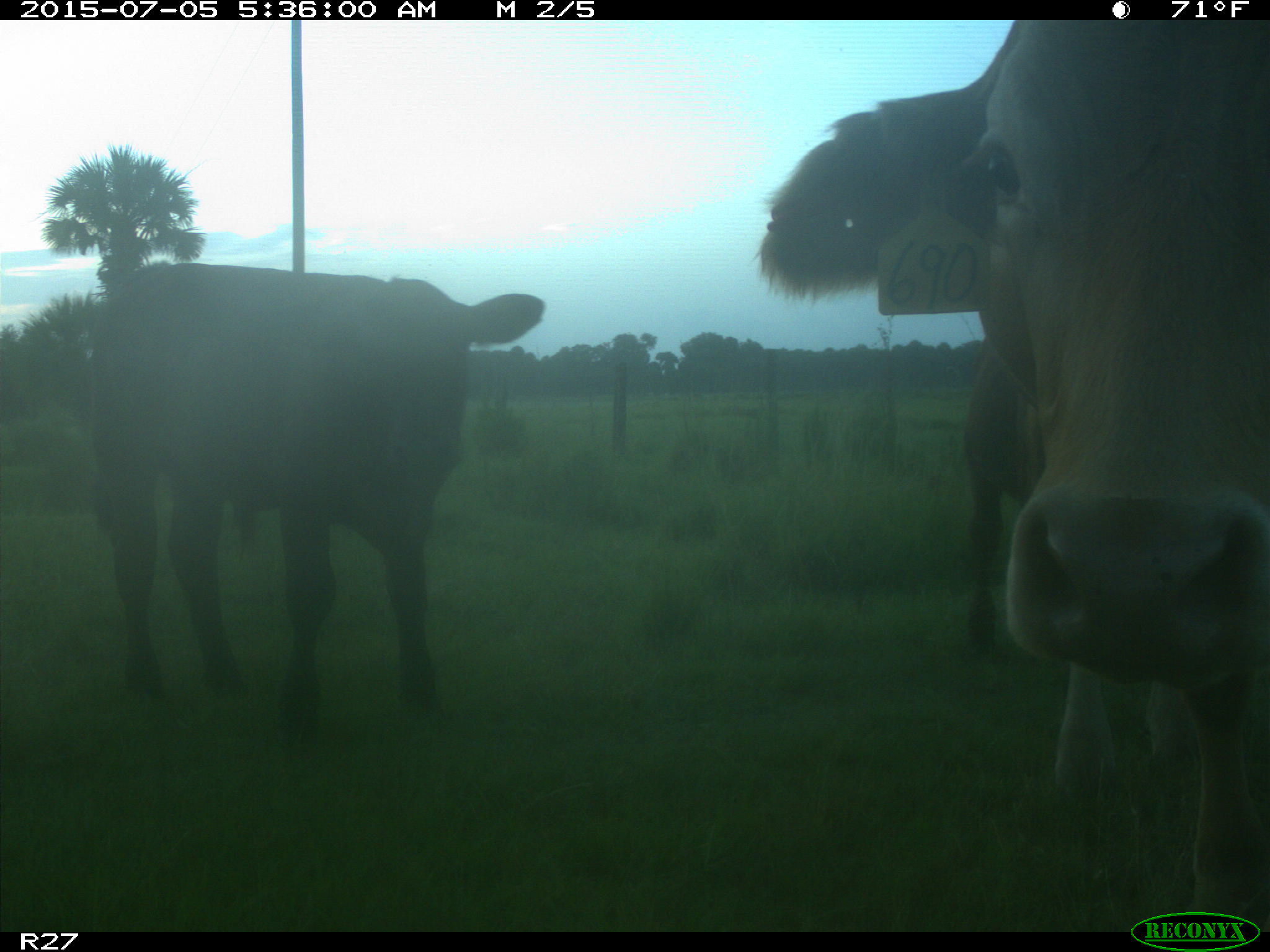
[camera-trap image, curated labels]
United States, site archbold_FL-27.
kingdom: Animalia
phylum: Chordata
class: Mammalia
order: Artiodactyla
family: Bovidae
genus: Bos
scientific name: Bos taurus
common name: domestic cow